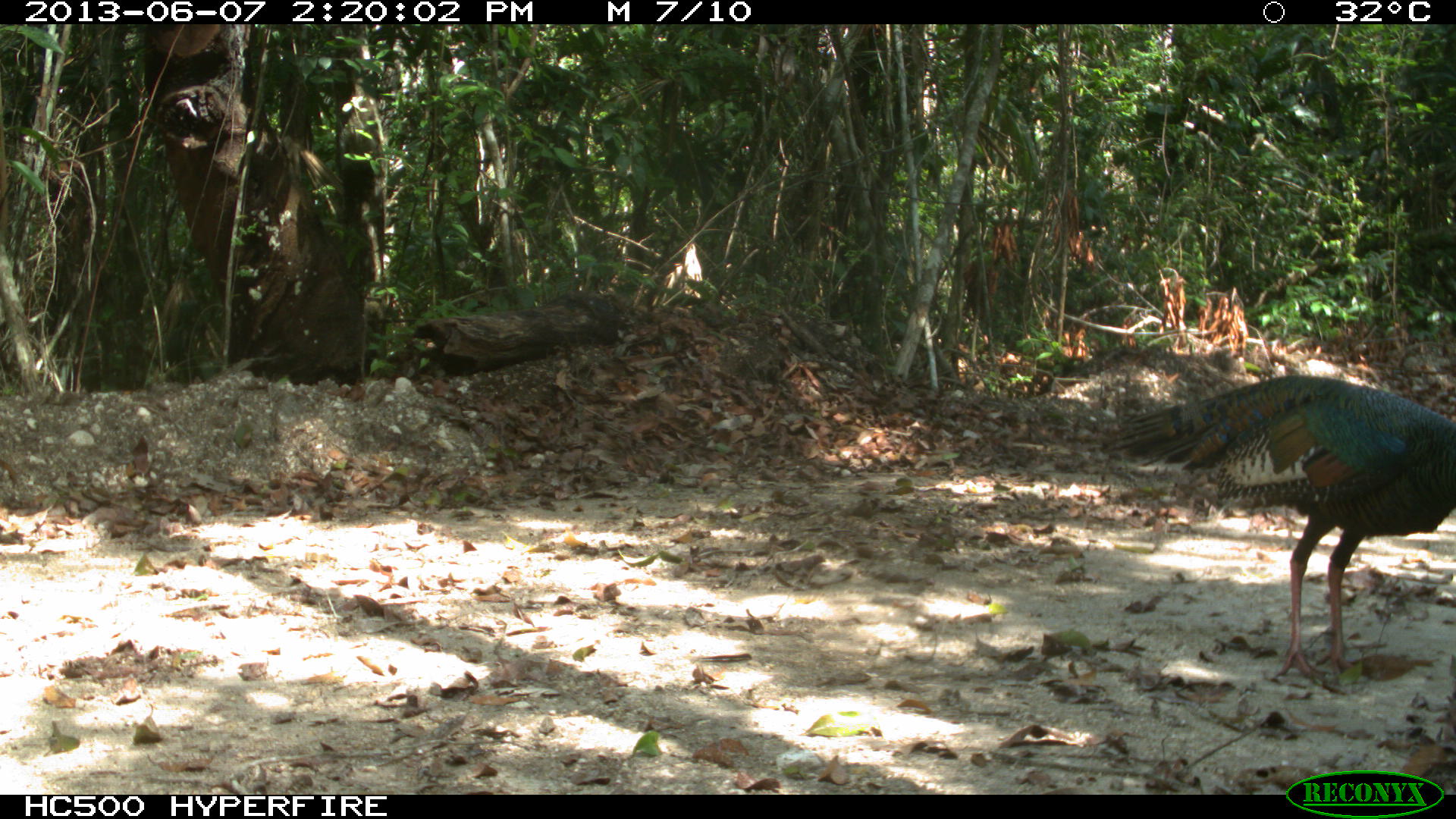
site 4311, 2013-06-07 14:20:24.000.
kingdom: Animalia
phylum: Chordata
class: Aves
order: Galliformes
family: Phasianidae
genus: Meleagris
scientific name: Meleagris ocellata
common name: ocellated turkey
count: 1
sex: male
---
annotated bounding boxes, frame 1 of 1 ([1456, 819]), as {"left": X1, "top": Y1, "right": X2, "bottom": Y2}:
meleagris ocellata: {"left": 1105, "top": 369, "right": 1456, "bottom": 695}